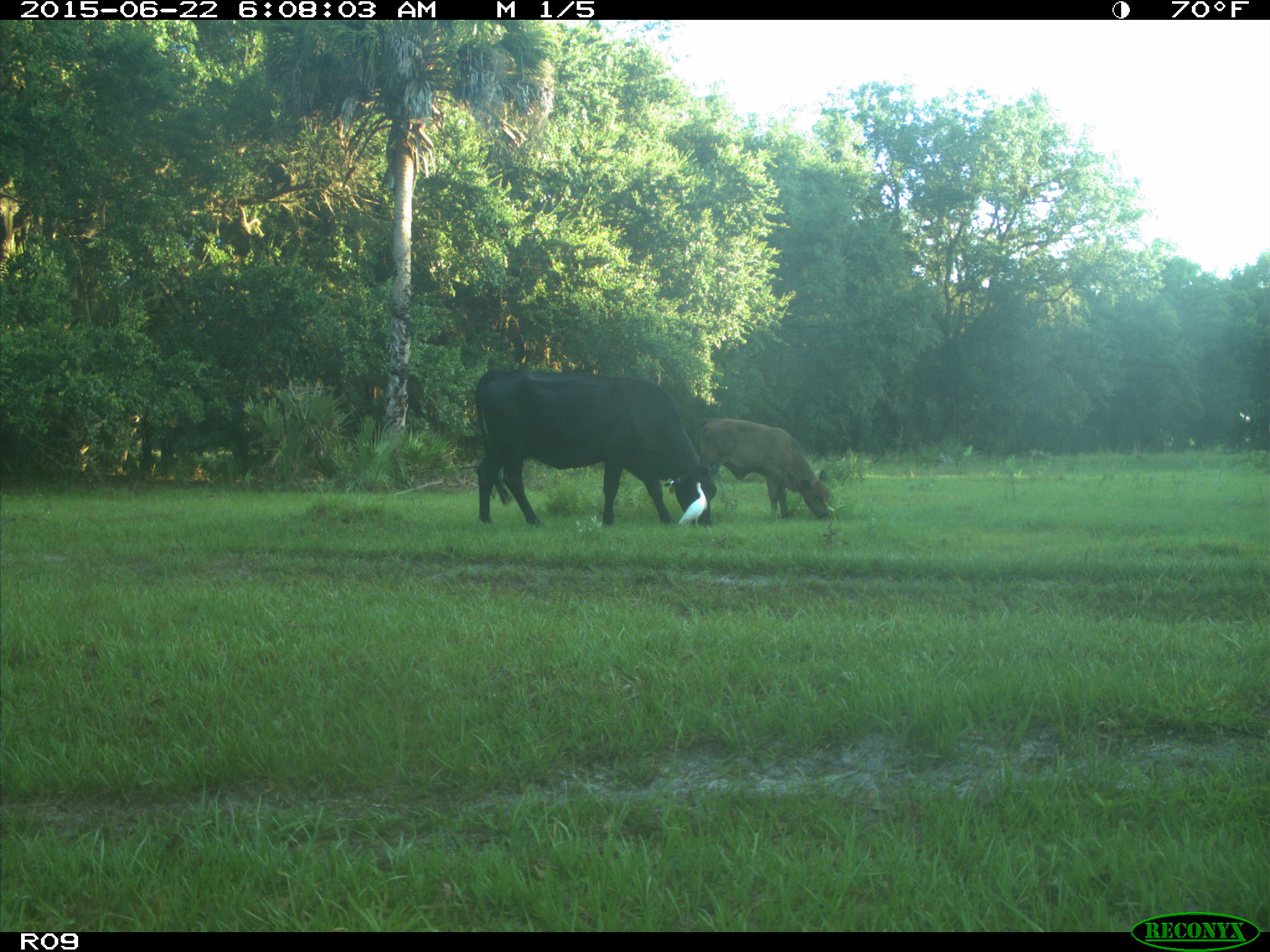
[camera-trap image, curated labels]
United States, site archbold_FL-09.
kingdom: Animalia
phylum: Chordata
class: Mammalia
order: Artiodactyla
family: Bovidae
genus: Bos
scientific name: Bos taurus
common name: domestic cow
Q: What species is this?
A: Bos taurus (domestic cow).